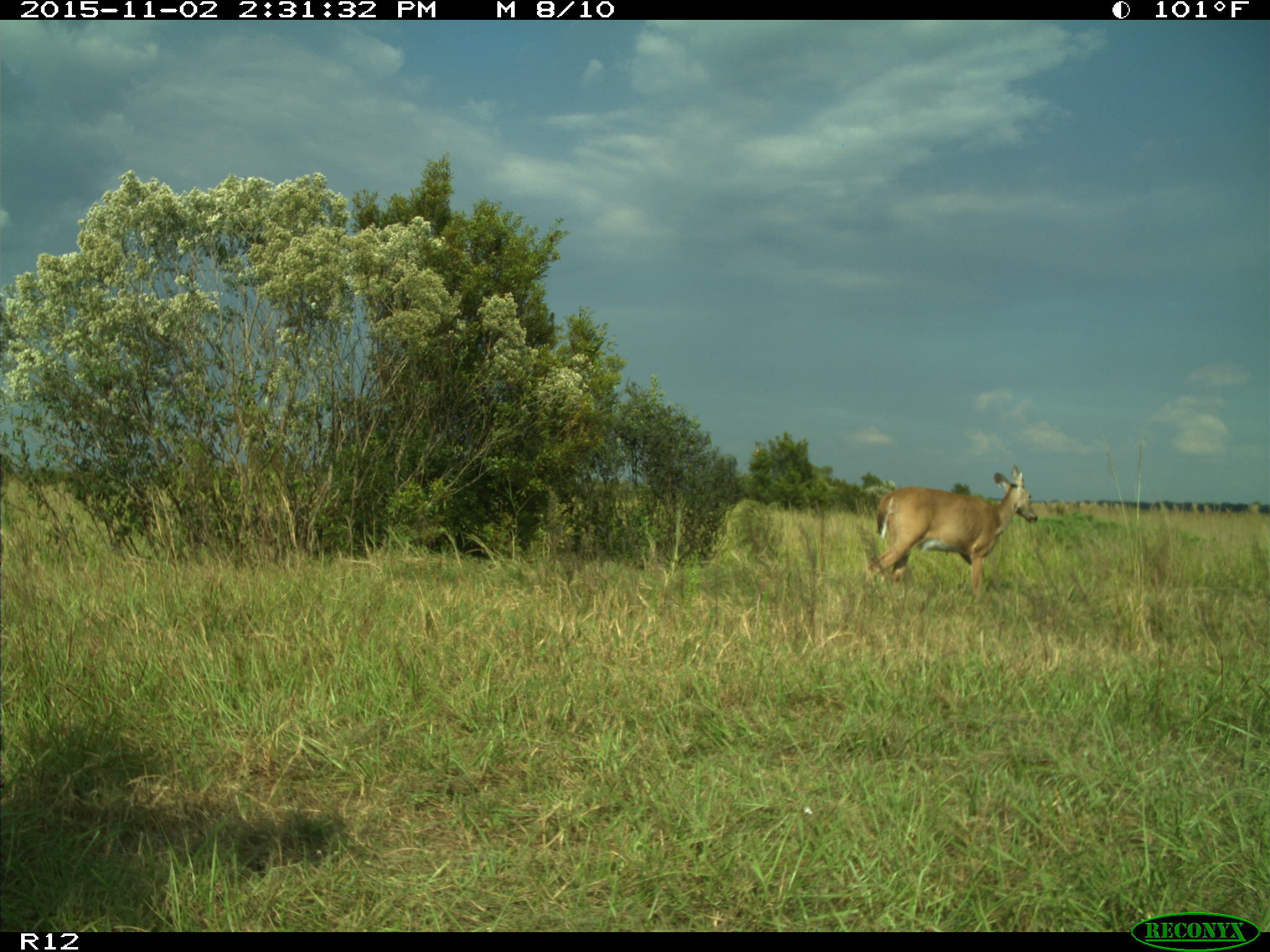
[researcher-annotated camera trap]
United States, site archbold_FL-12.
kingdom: Animalia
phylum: Chordata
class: Mammalia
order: Artiodactyla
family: Cervidae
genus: Odocoileus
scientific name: Odocoileus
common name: deer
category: unidentified deer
Unidentified deer (deer) (Odocoileus).